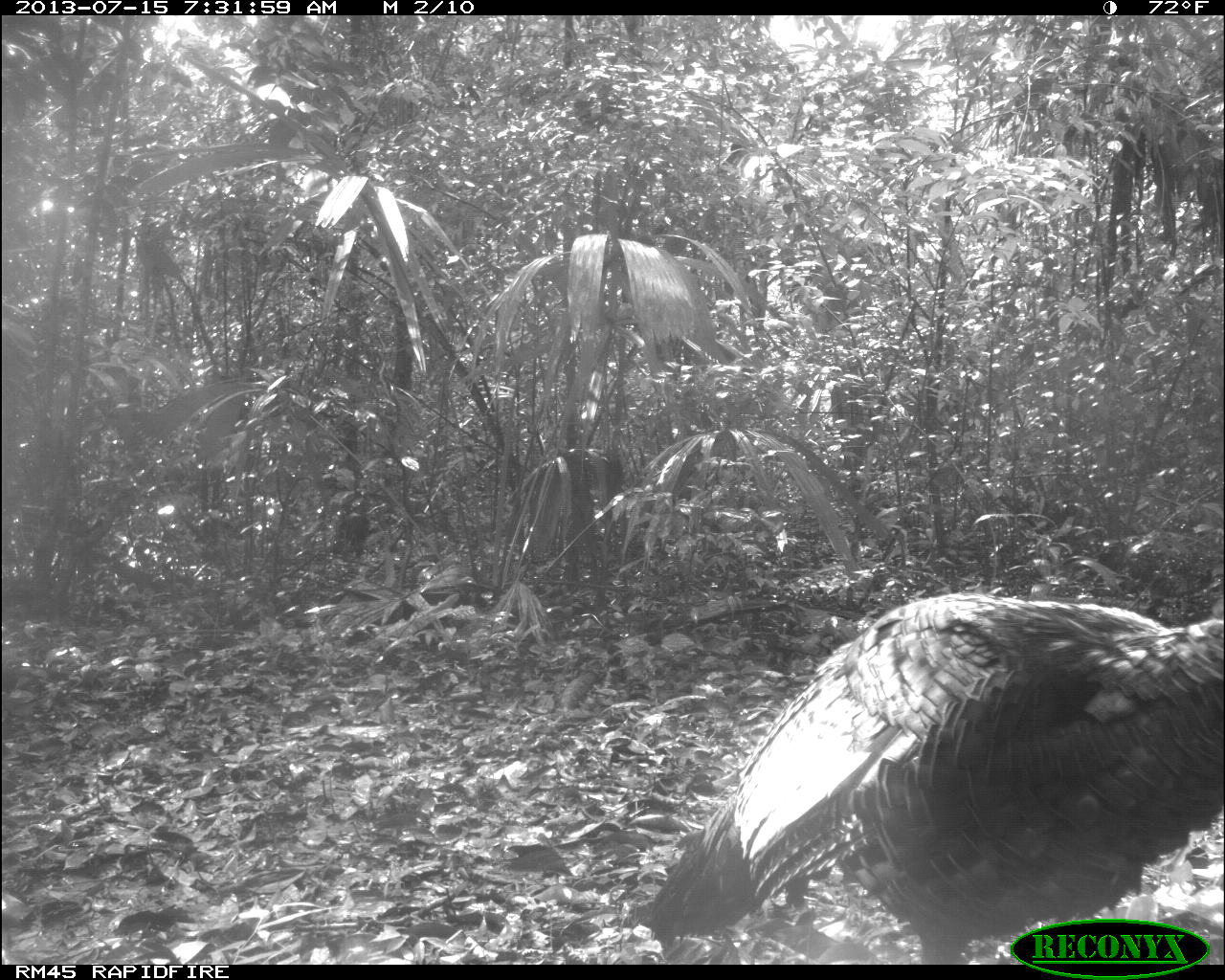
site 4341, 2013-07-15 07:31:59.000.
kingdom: Animalia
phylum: Chordata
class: Aves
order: Galliformes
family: Phasianidae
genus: Meleagris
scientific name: Meleagris ocellata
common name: ocellated turkey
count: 1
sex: male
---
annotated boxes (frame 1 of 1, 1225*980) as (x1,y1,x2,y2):
meleagris ocellata: (633,591,1223,964)